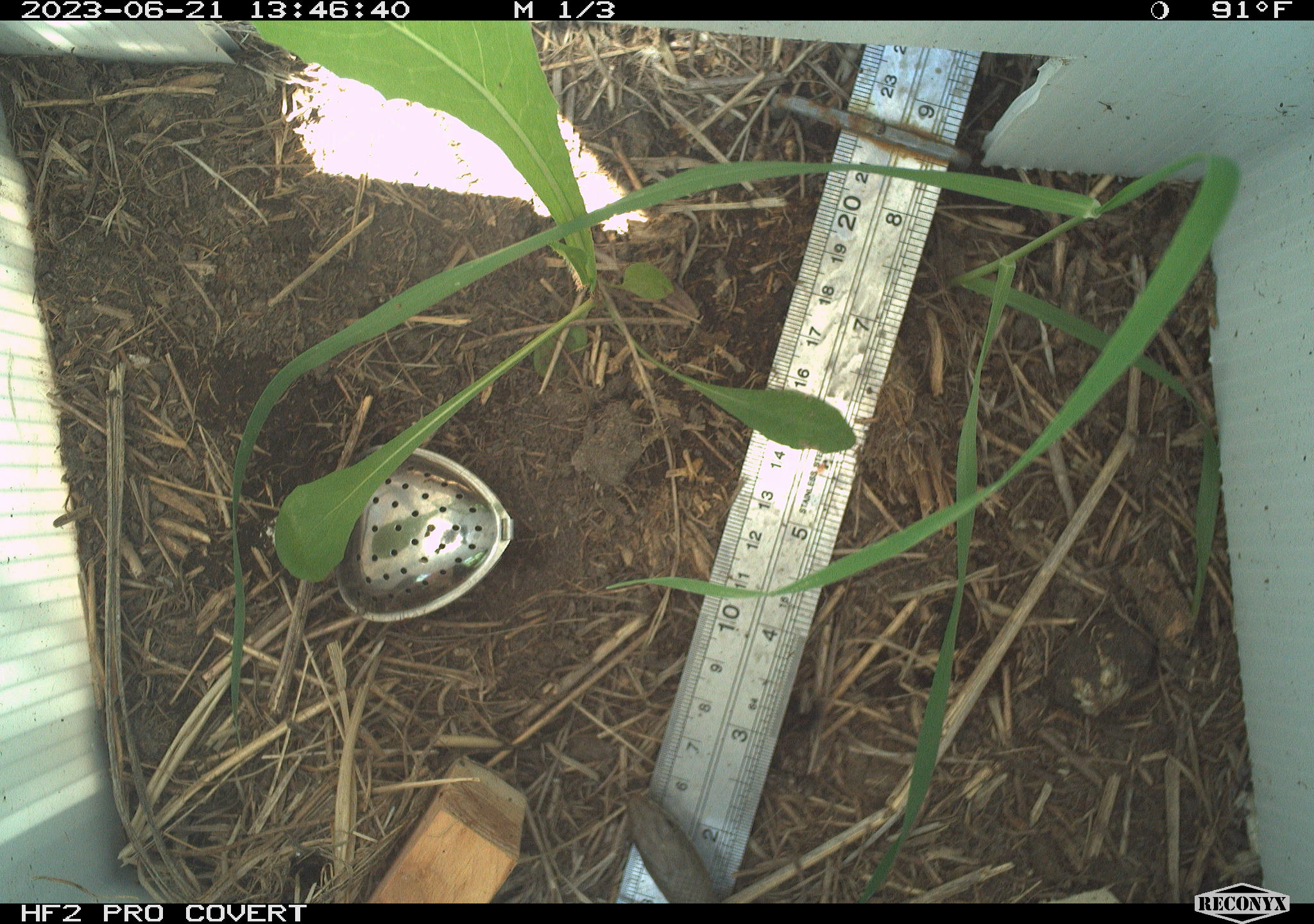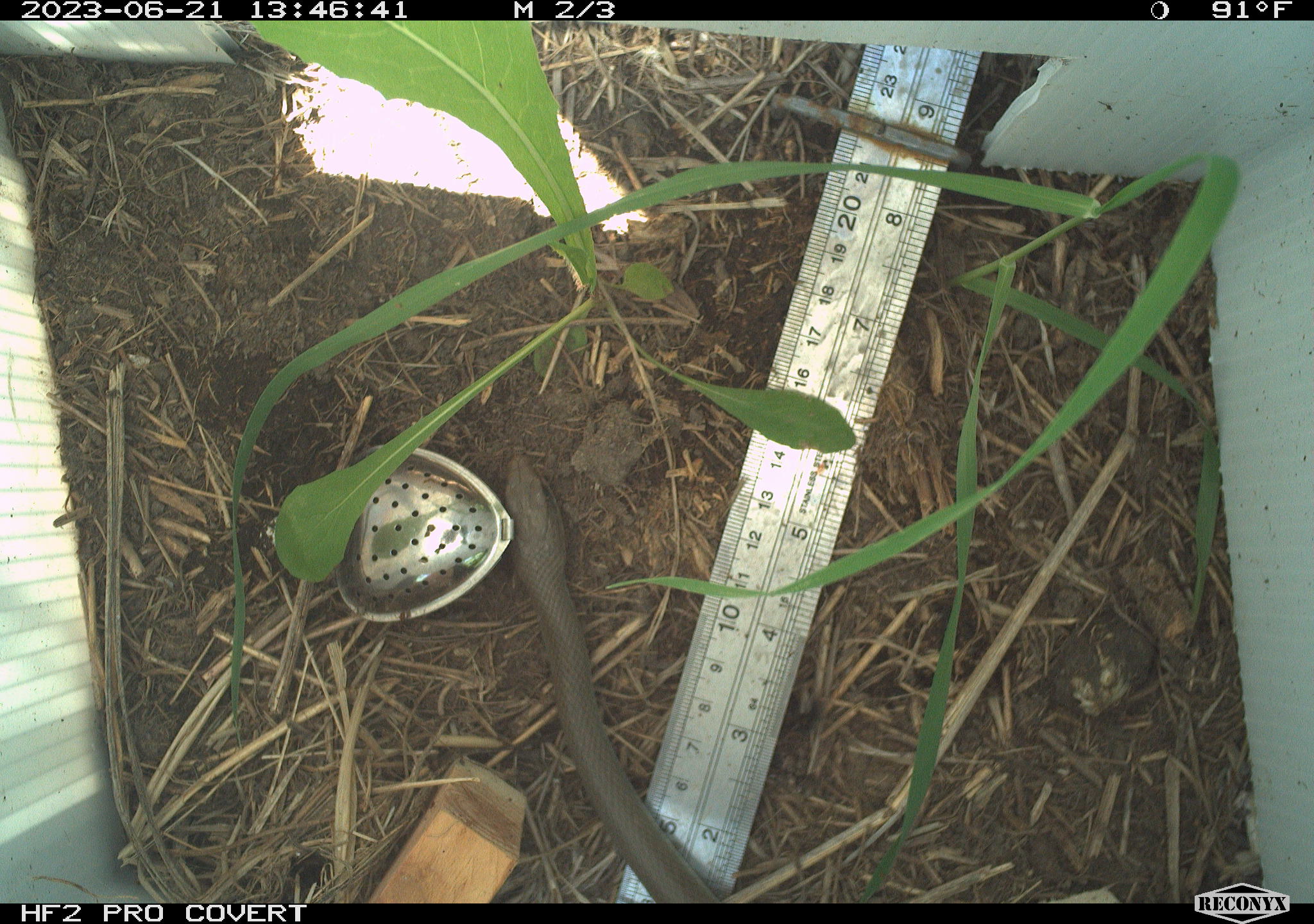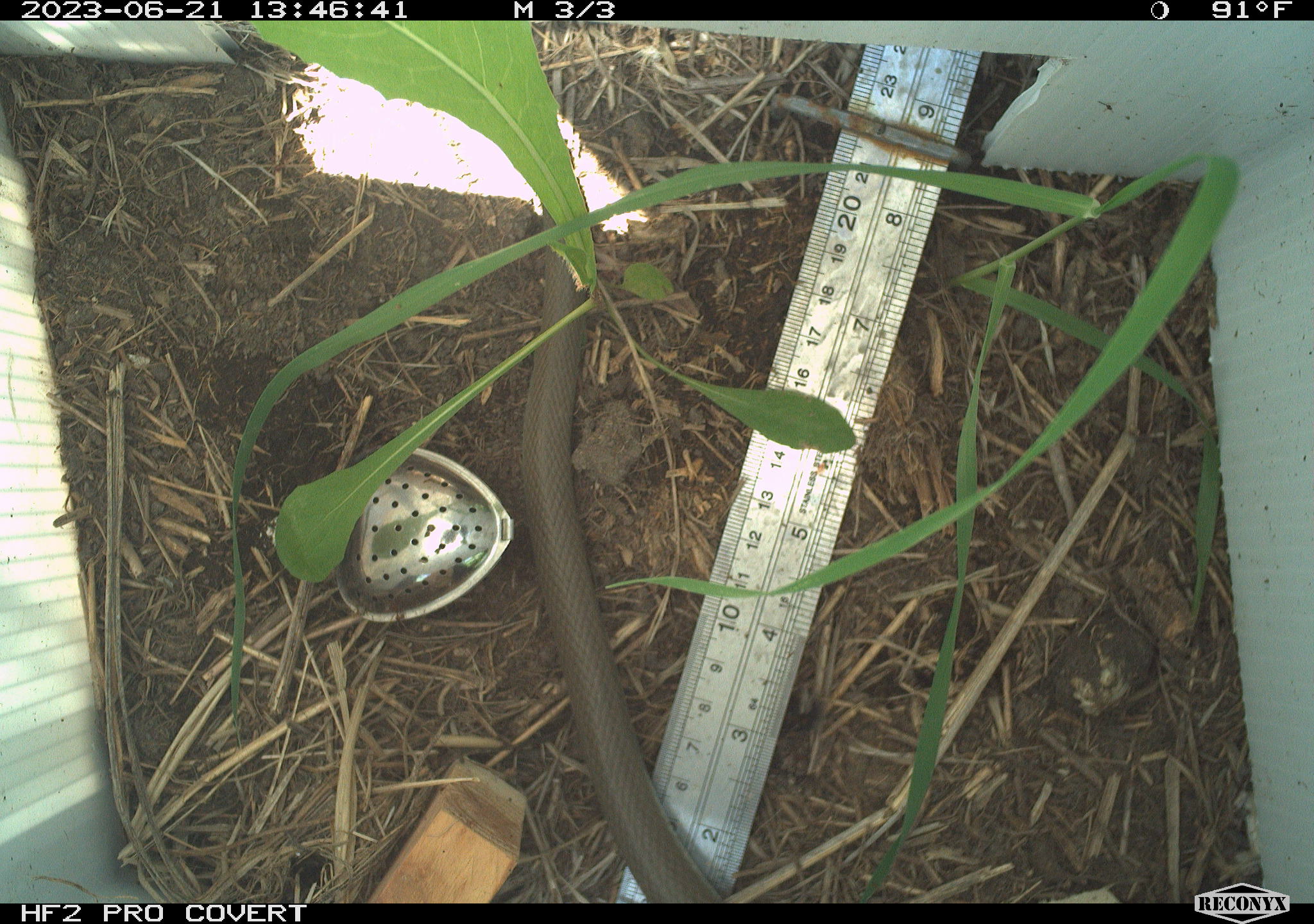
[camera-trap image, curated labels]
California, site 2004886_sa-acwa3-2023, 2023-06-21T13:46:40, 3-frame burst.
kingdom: Animalia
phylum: Chordata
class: Reptilia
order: Squamata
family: Colubridae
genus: Coluber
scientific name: Coluber constrictor mormon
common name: western yellow-bellied racer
Western yellow-bellied racer (Coluber constrictor mormon).